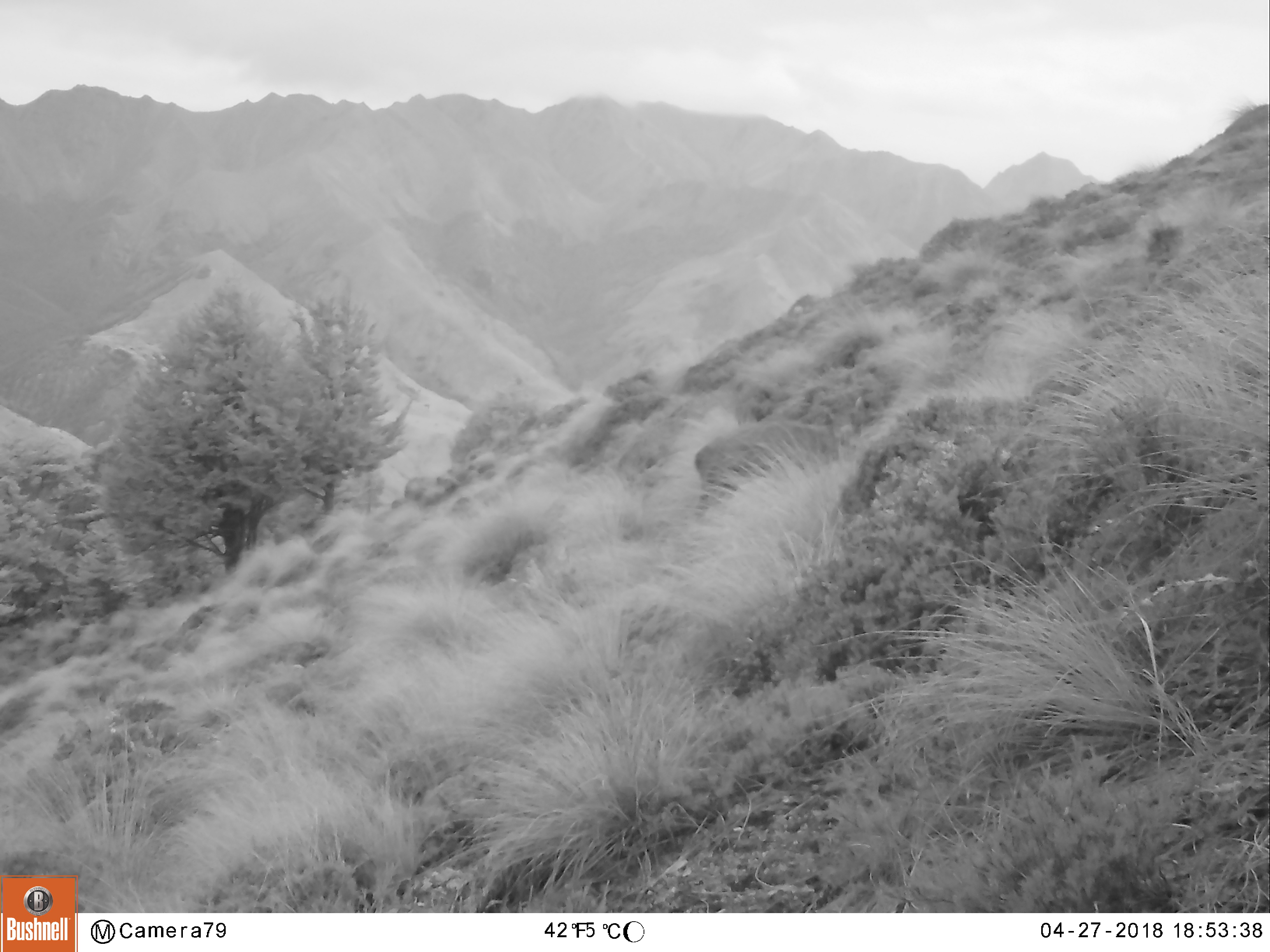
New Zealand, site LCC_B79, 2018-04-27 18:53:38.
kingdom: Animalia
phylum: Chordata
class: Mammalia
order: Artiodactyla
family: Cervidae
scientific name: Cervidae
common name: deer